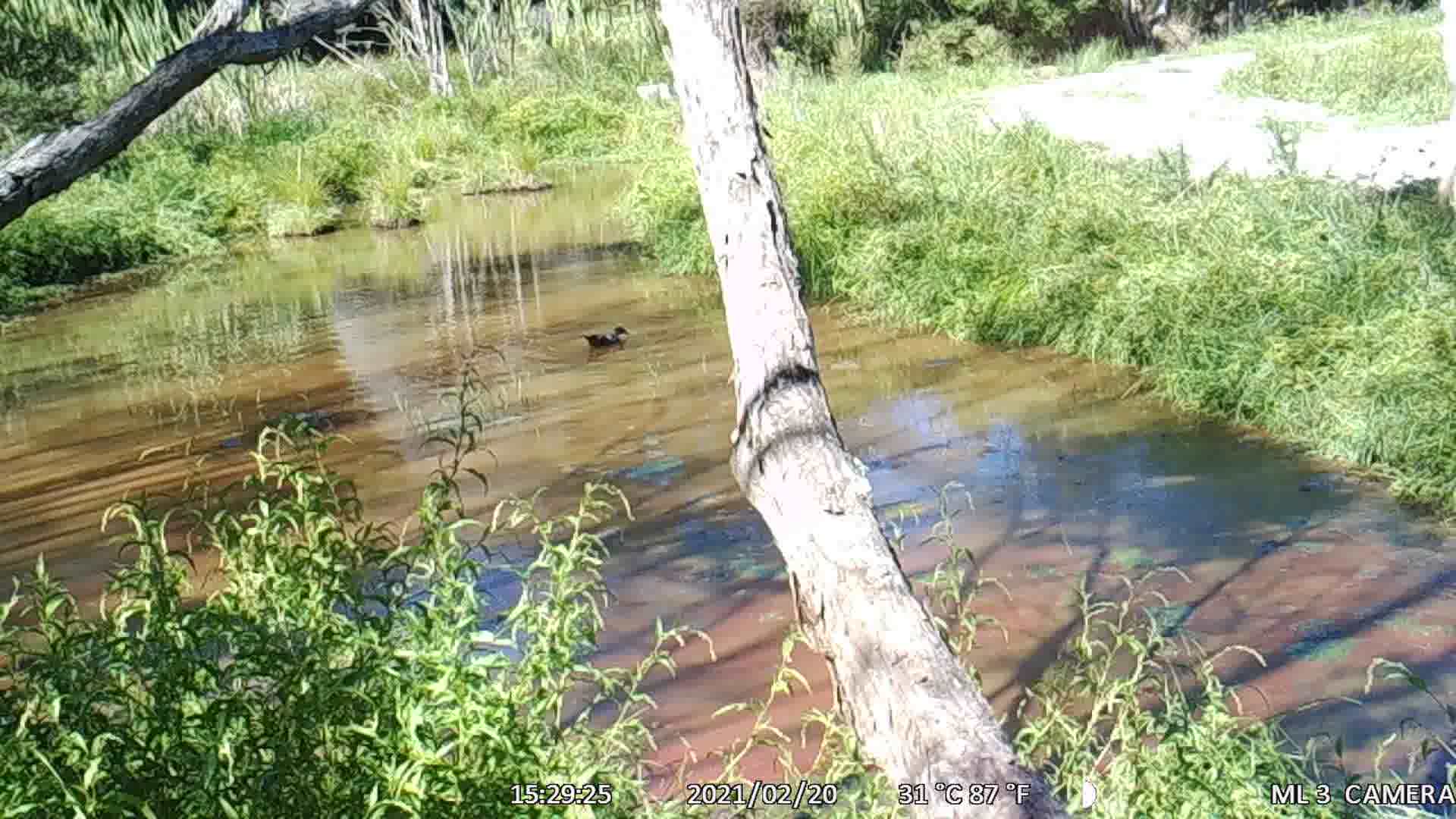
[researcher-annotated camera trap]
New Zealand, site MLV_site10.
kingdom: Animalia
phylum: Chordata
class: Aves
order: Anseriformes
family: Anatidae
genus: Anas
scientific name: Anas platyrhynchos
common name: mallard